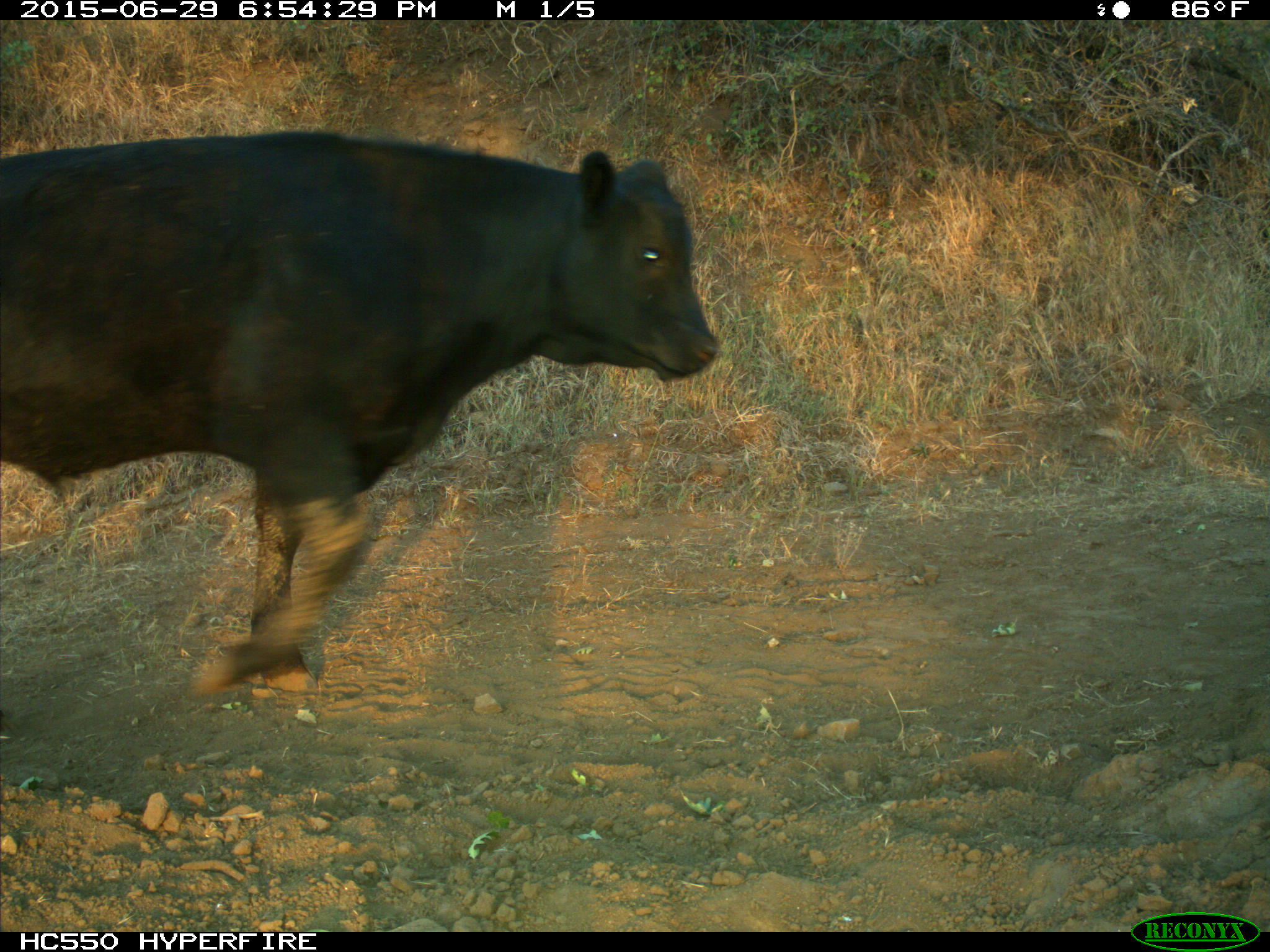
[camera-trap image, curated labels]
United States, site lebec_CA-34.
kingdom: Animalia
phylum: Chordata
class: Mammalia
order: Artiodactyla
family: Bovidae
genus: Bos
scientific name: Bos taurus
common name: domestic cow